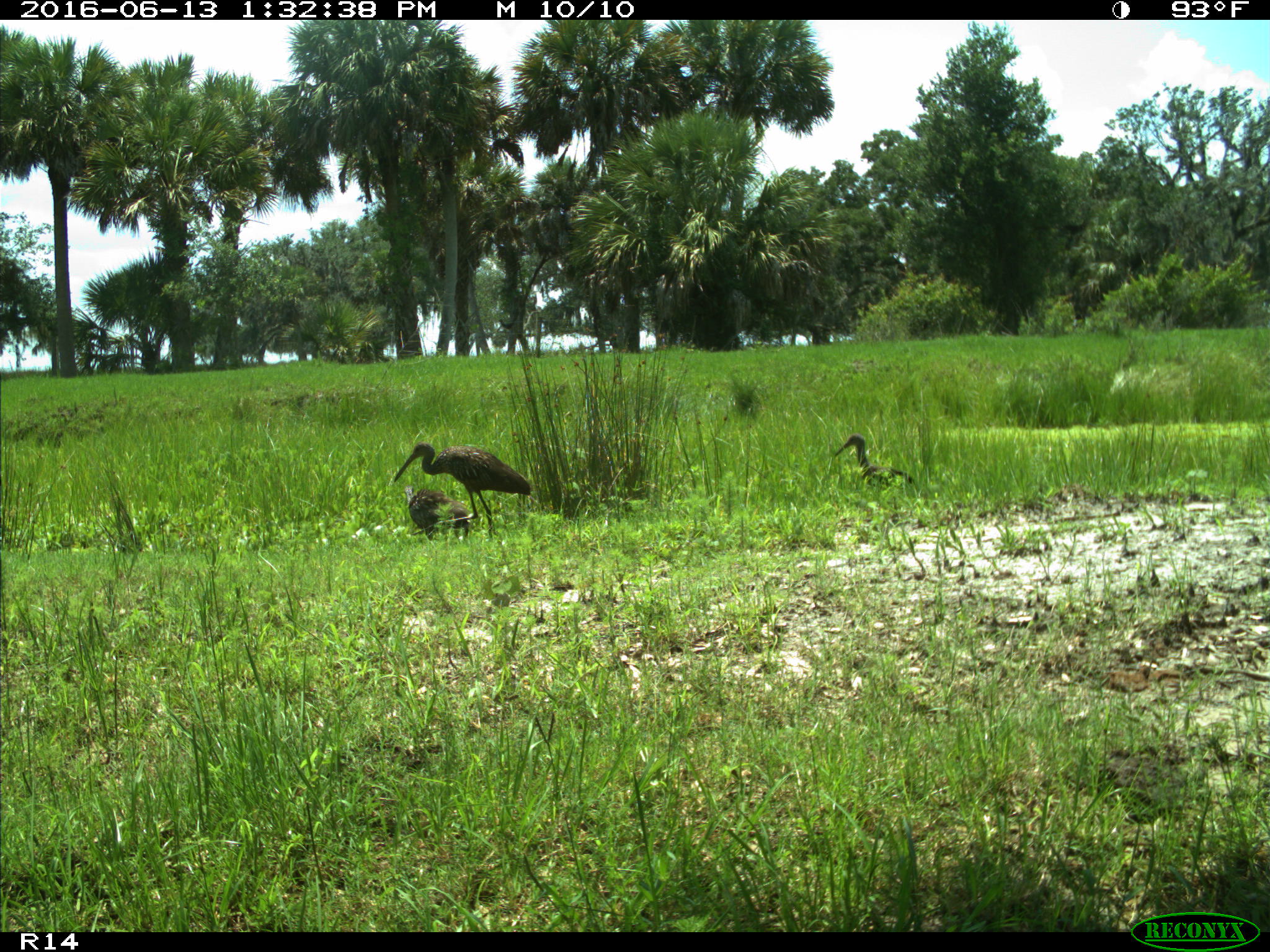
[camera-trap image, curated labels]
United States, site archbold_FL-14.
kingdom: Animalia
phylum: Chordata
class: Aves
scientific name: Aves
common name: birds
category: unidentified bird